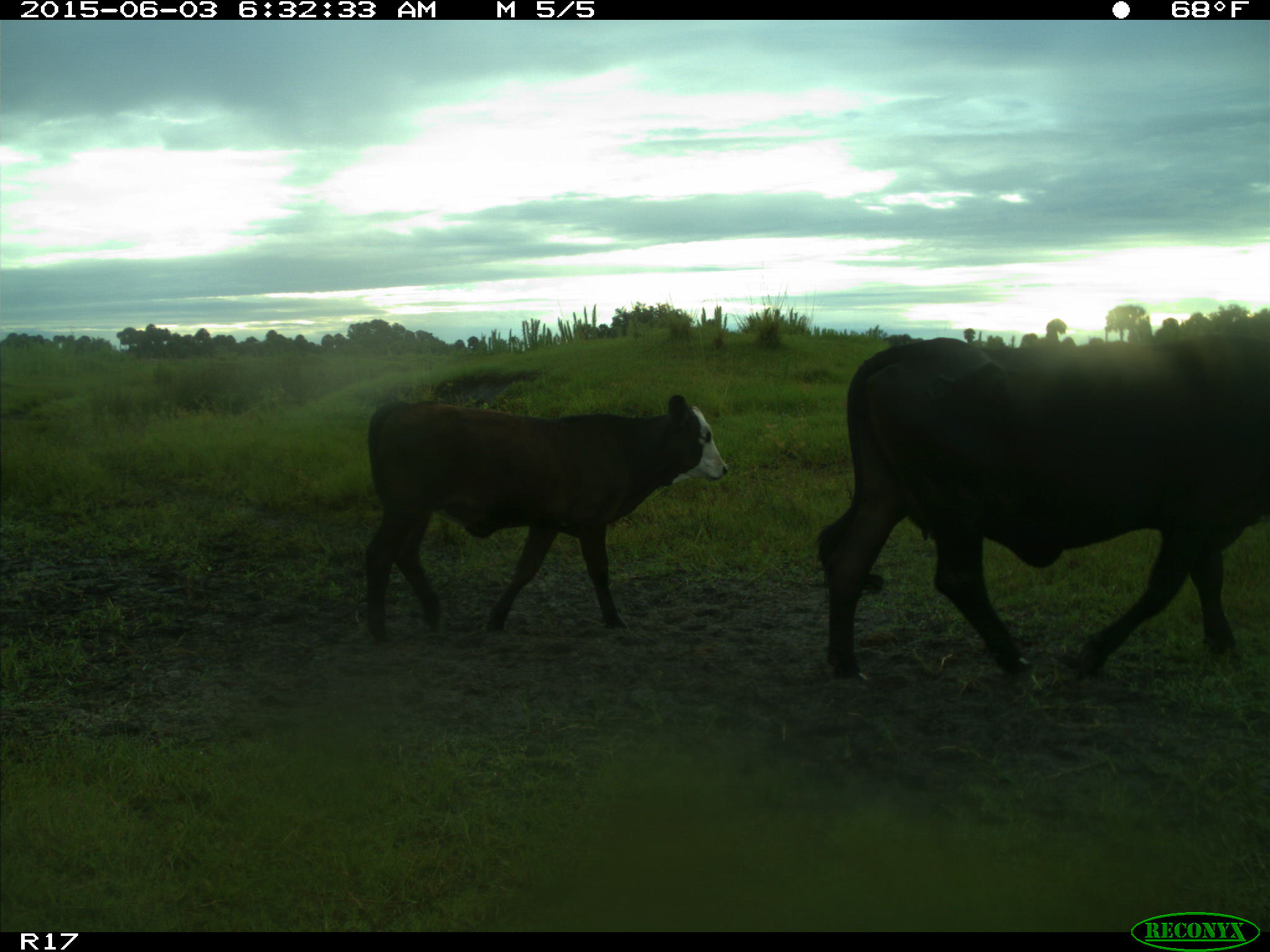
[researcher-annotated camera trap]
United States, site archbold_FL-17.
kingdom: Animalia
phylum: Chordata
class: Mammalia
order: Artiodactyla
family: Bovidae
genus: Bos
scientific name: Bos taurus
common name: domestic cow